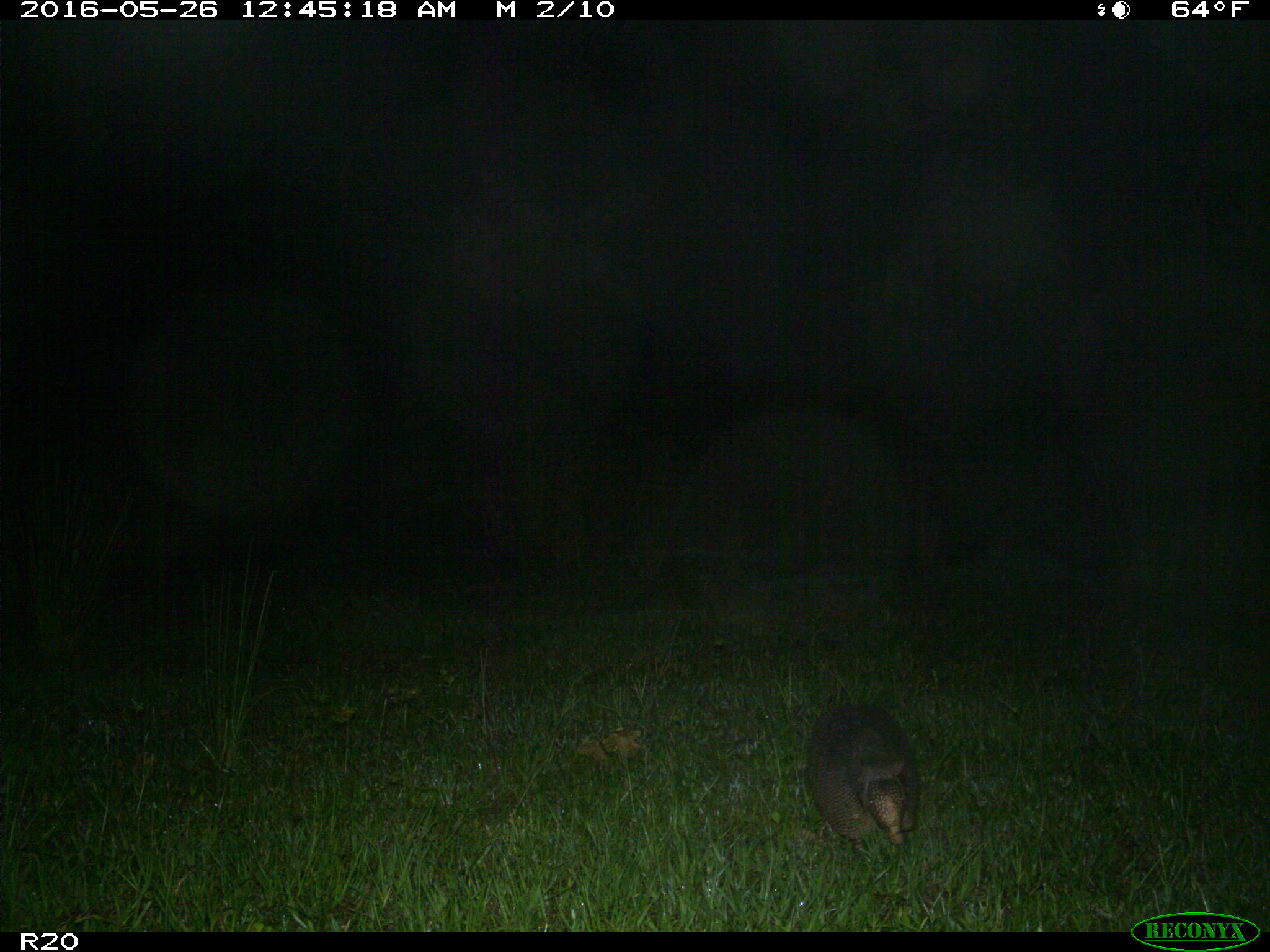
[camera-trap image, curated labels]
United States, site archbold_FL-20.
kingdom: Animalia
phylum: Chordata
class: Mammalia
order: Cingulata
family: Dasypodidae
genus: Dasypus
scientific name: Dasypus novemcinctus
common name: nine-banded armadillo